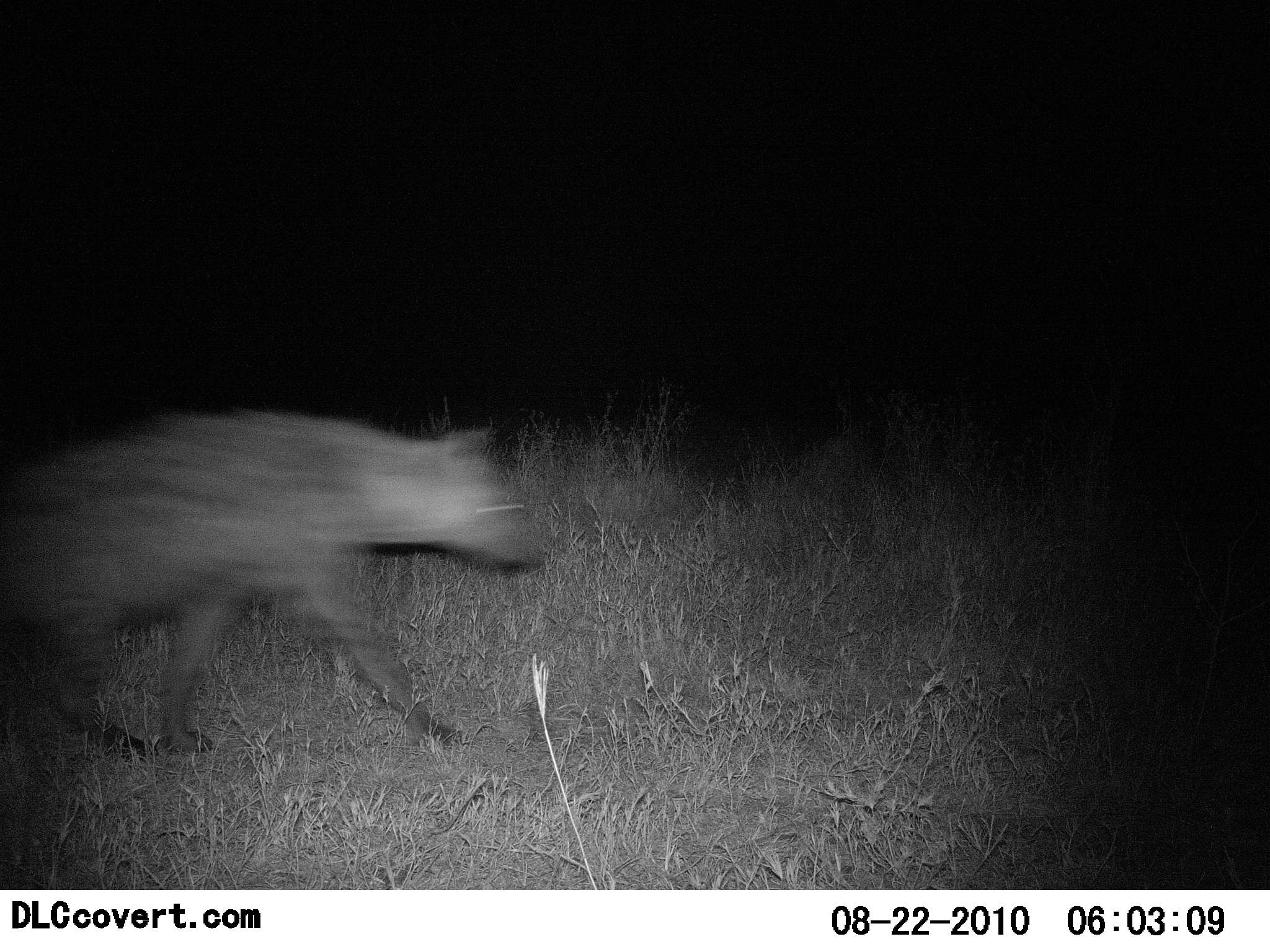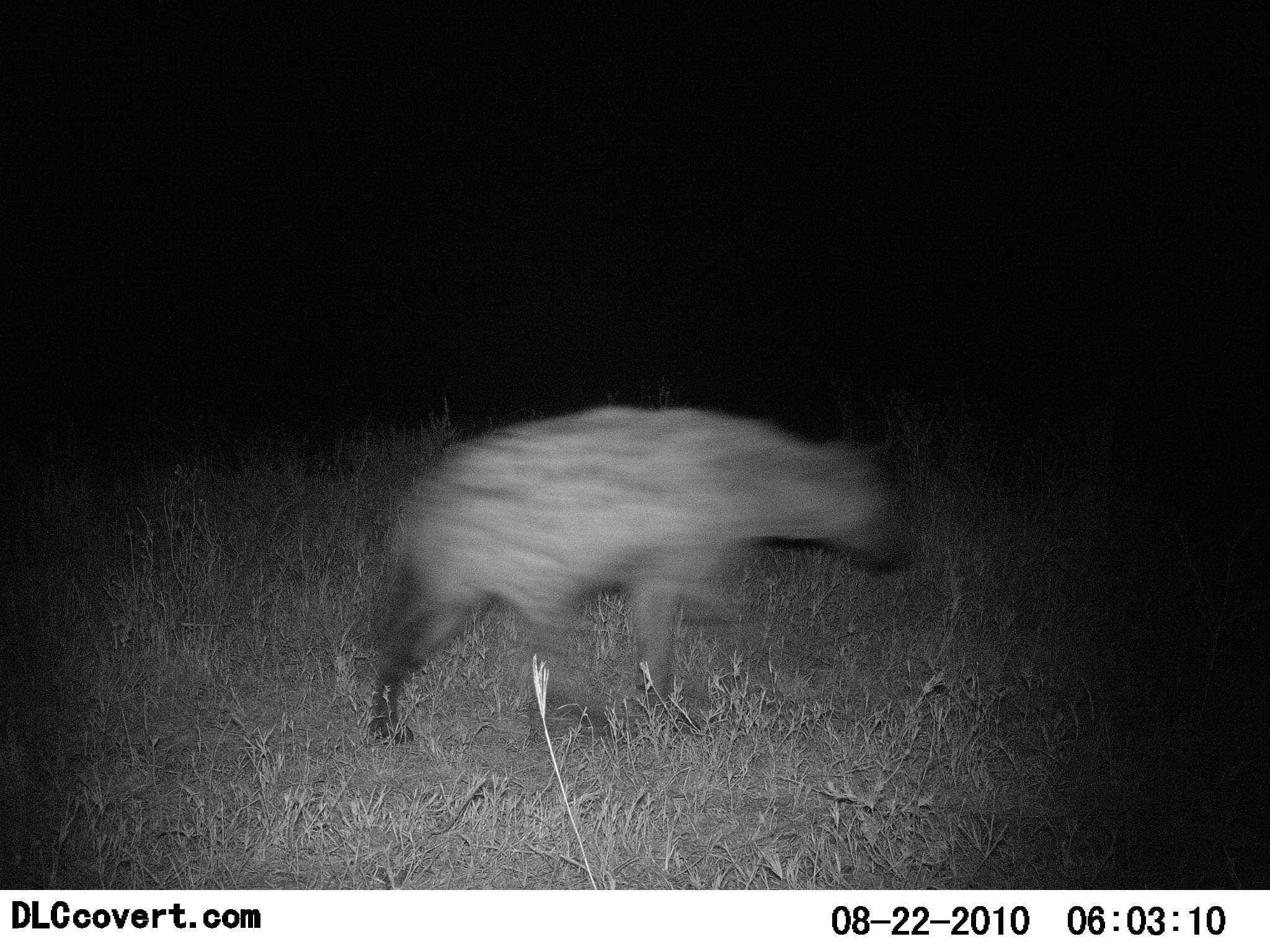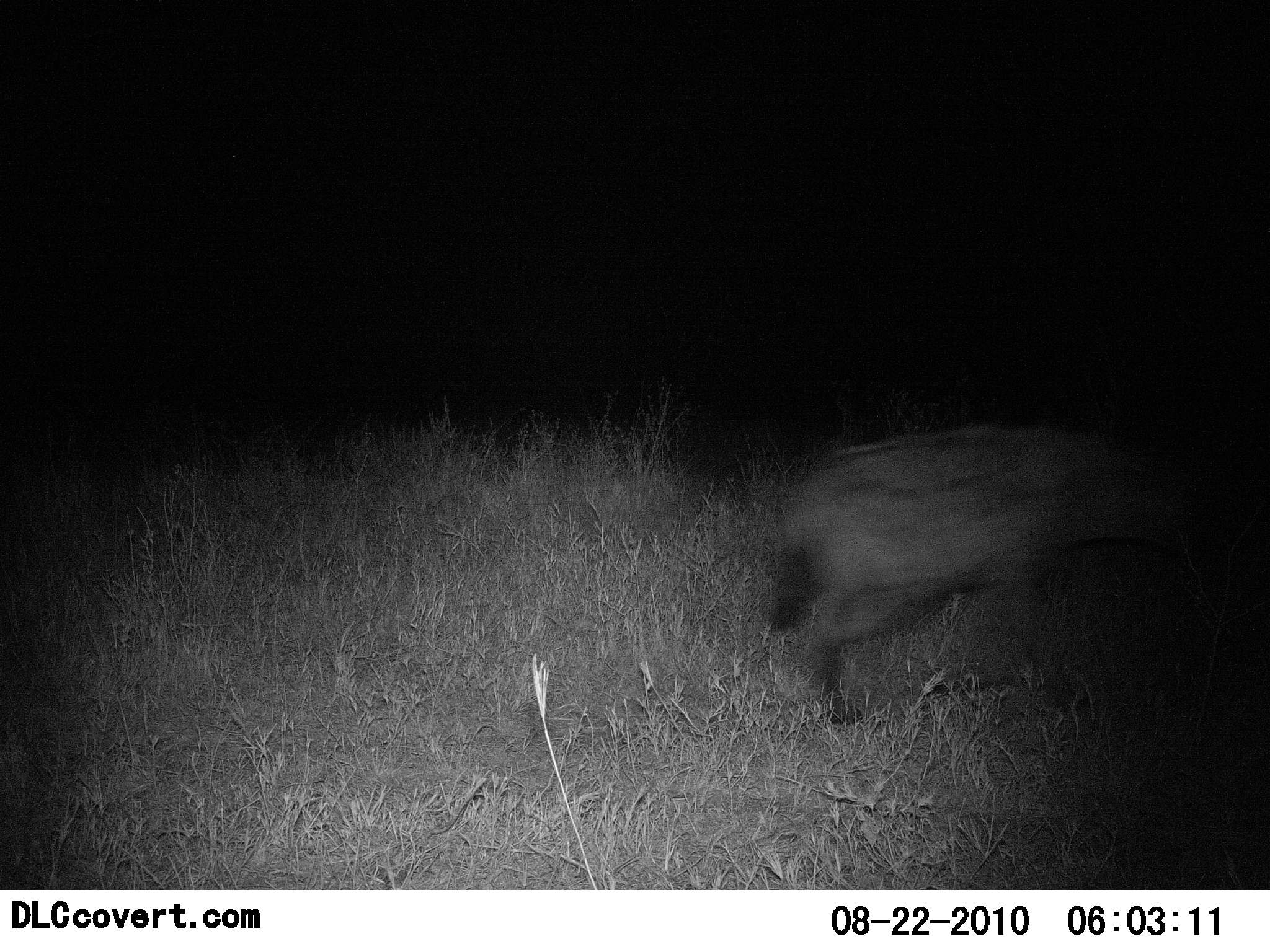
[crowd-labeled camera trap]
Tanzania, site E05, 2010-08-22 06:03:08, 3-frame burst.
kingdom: Animalia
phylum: Chordata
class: Mammalia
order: Carnivora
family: Hyaenidae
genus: Crocuta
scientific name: Crocuta crocuta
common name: spotted hyena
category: hyenaspotted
Hyenaspotted (spotted hyena) (Crocuta crocuta), count 1. Behavior (volunteer vote fractions): standing 0%, resting 0%, moving 100%, interacting 0%. Young present (vote fraction): 0%. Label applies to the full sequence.